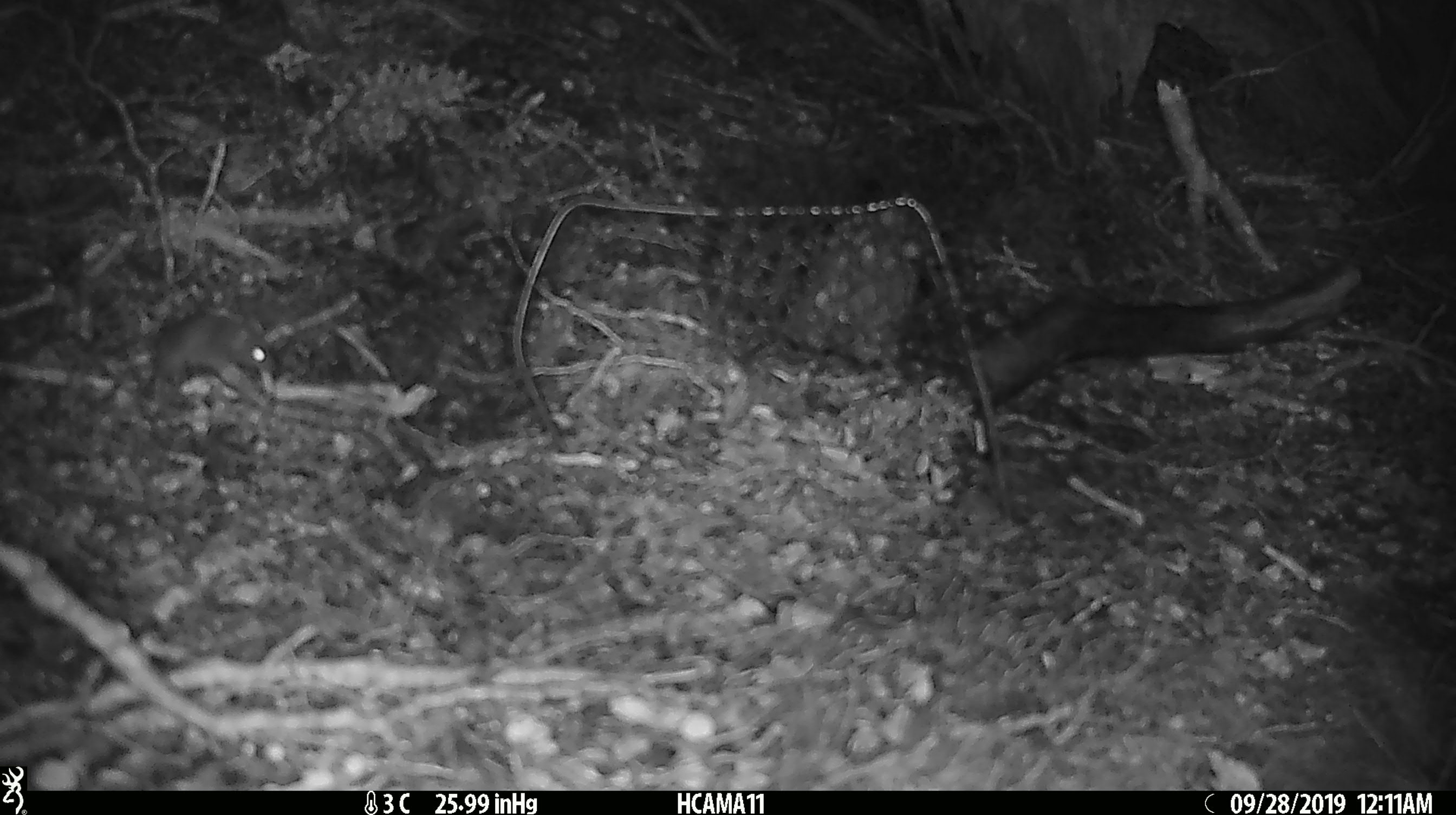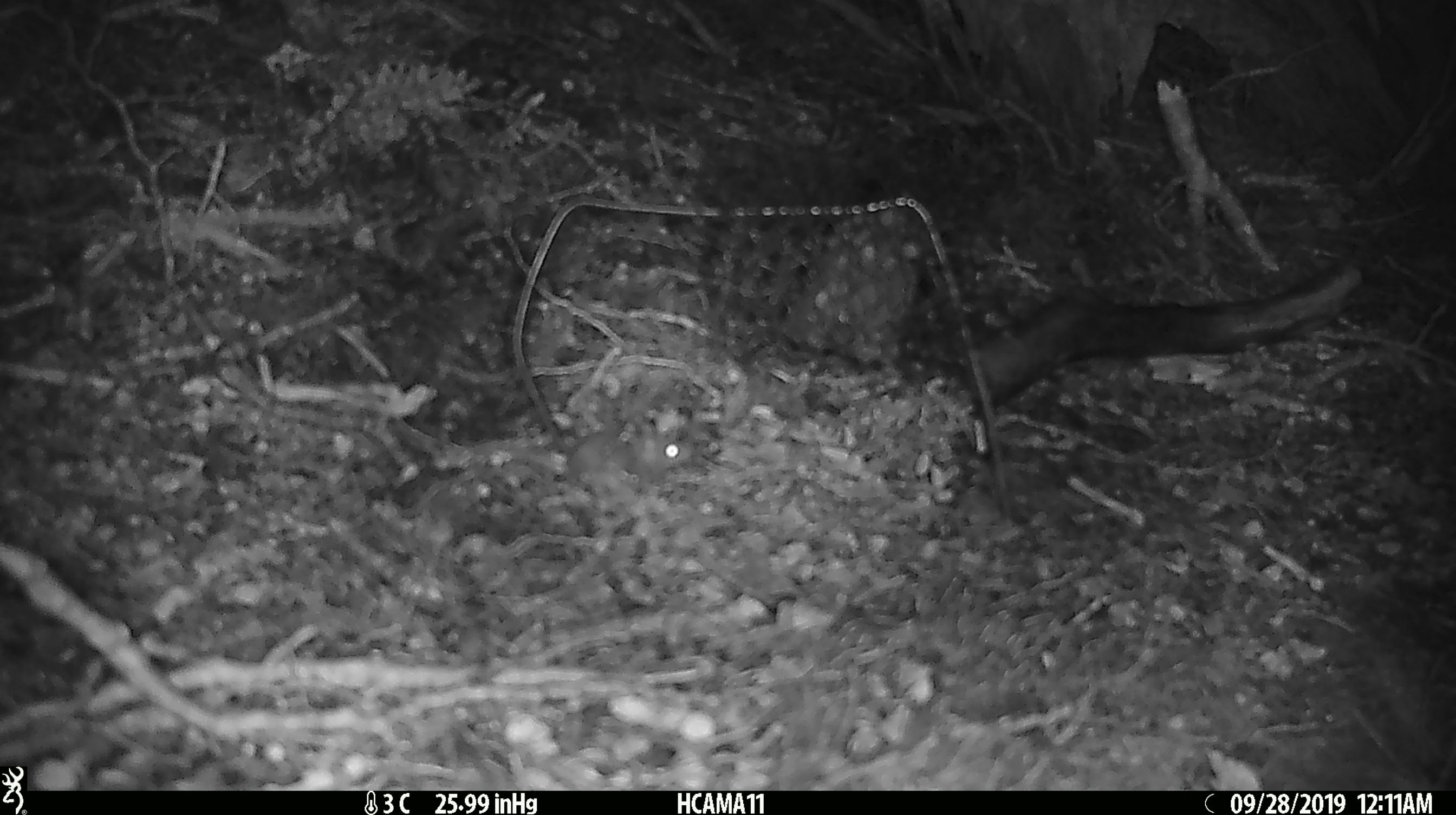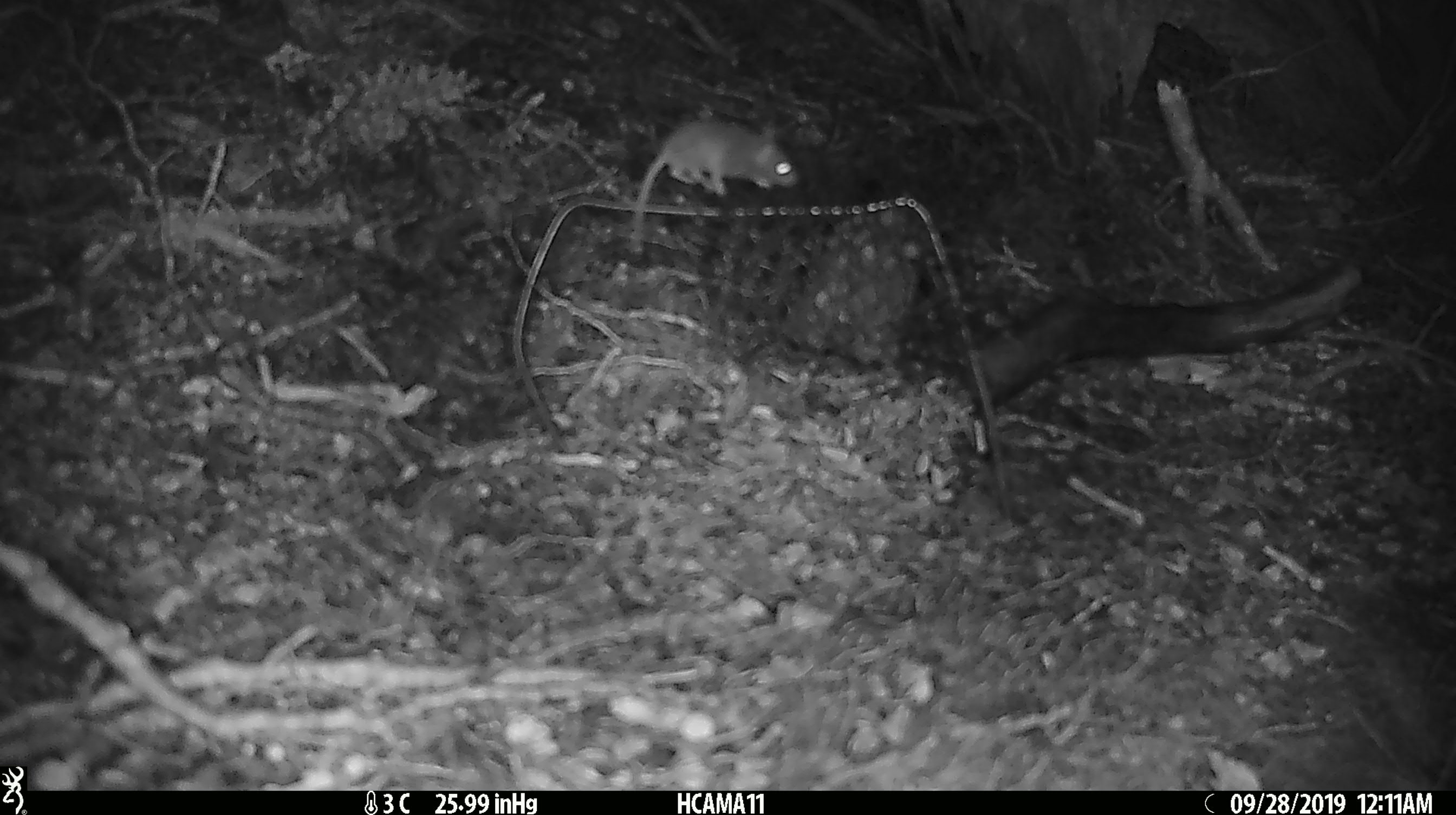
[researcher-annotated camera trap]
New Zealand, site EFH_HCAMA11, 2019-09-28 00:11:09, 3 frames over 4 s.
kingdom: Animalia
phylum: Chordata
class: Mammalia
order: Rodentia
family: Muridae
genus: Mus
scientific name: Mus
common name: mouse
Mouse (Mus).